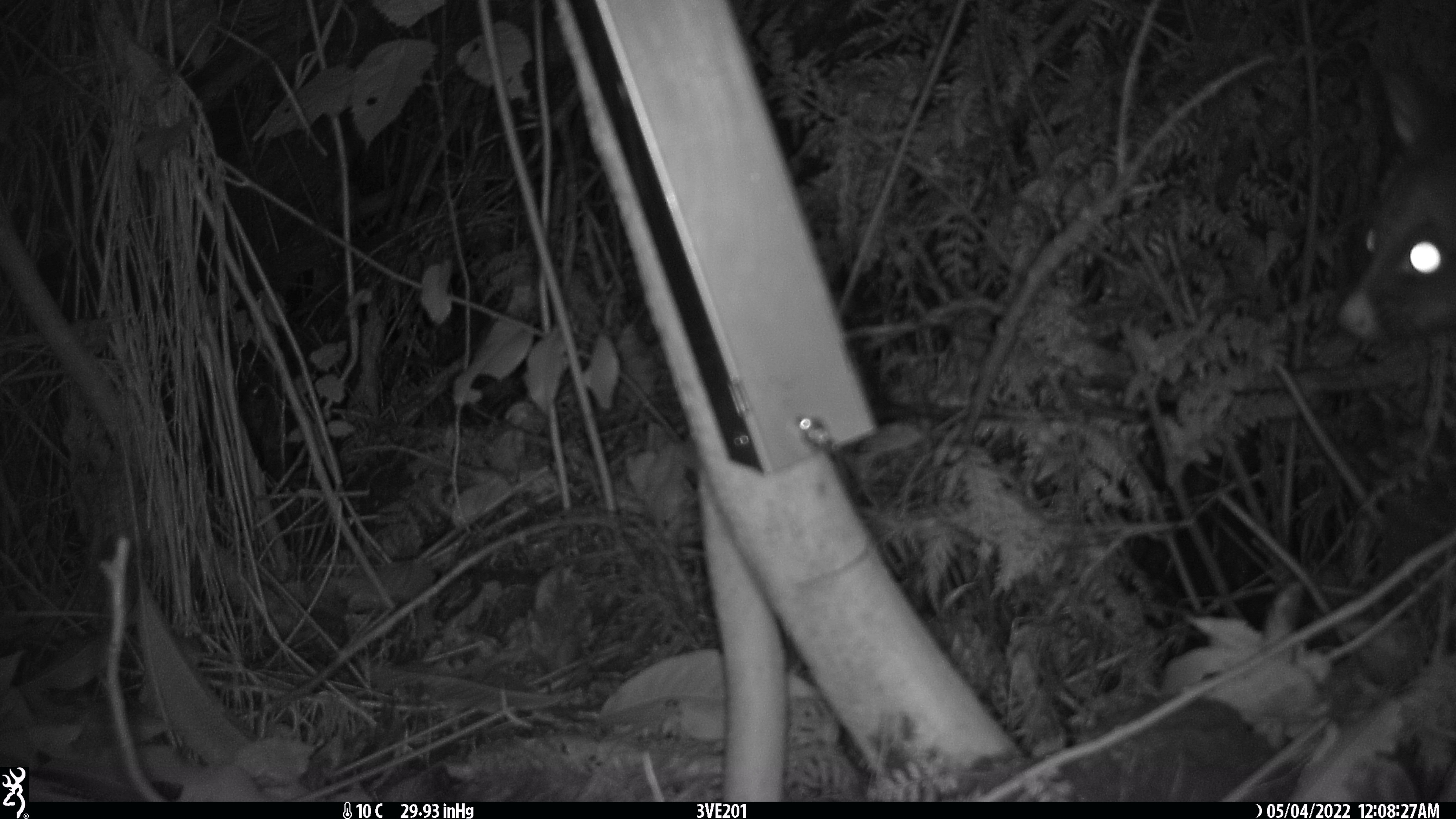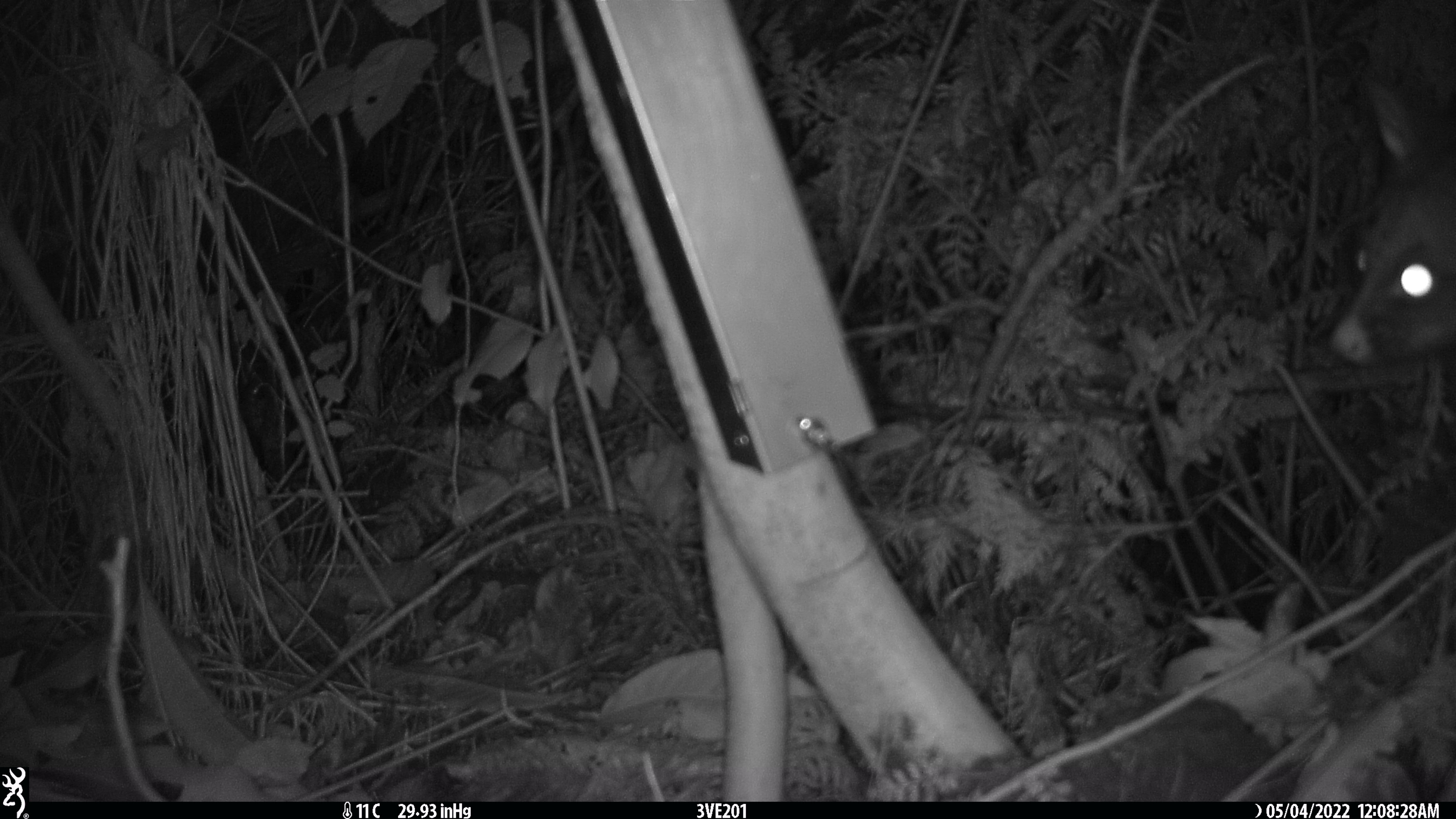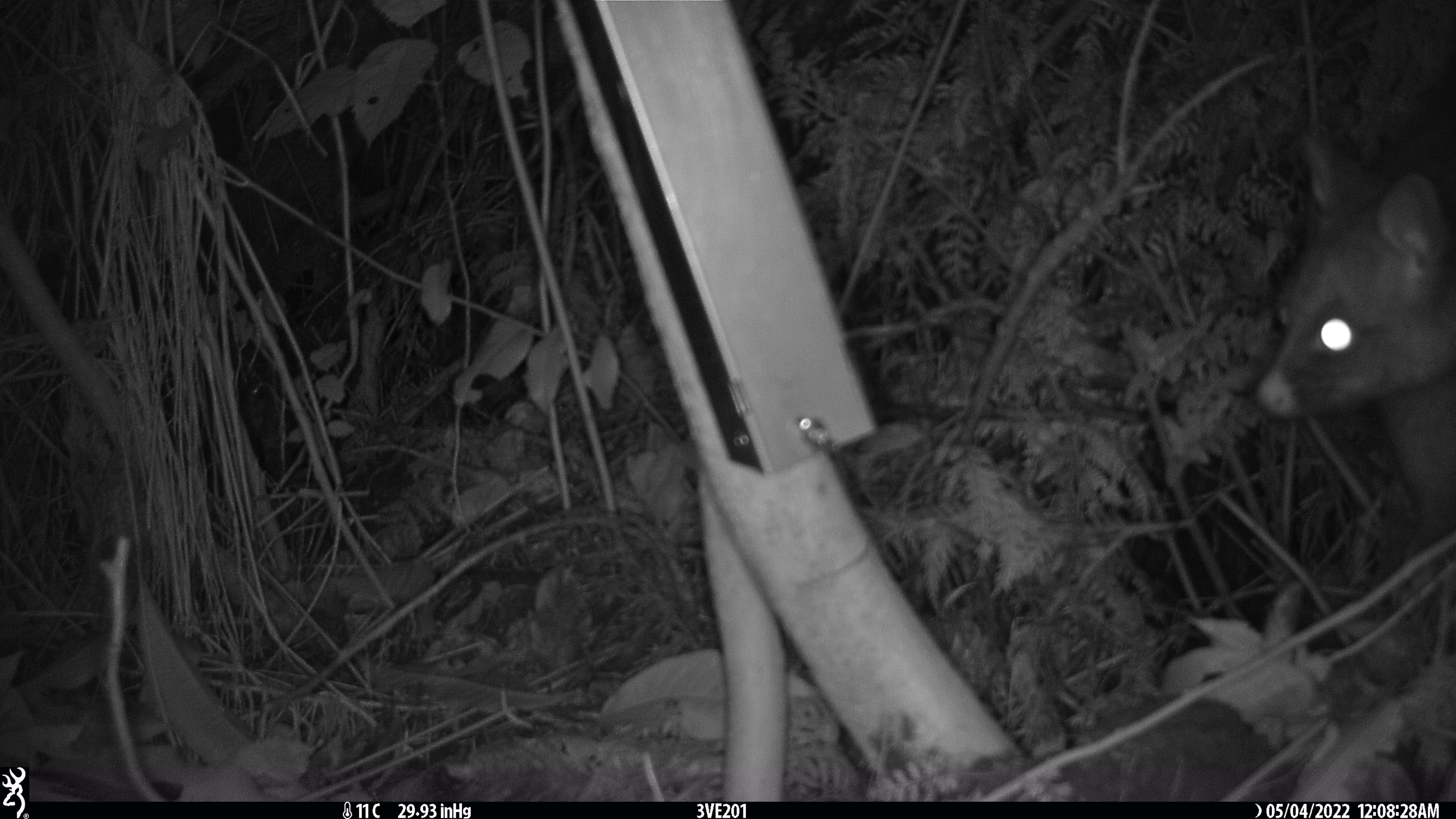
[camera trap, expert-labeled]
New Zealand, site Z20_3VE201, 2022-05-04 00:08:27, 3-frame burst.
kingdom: Animalia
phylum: Chordata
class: Mammalia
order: Diprotodontia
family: Phalangeridae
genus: Trichosurus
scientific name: Trichosurus vulpecula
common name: common brushtail possum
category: possum